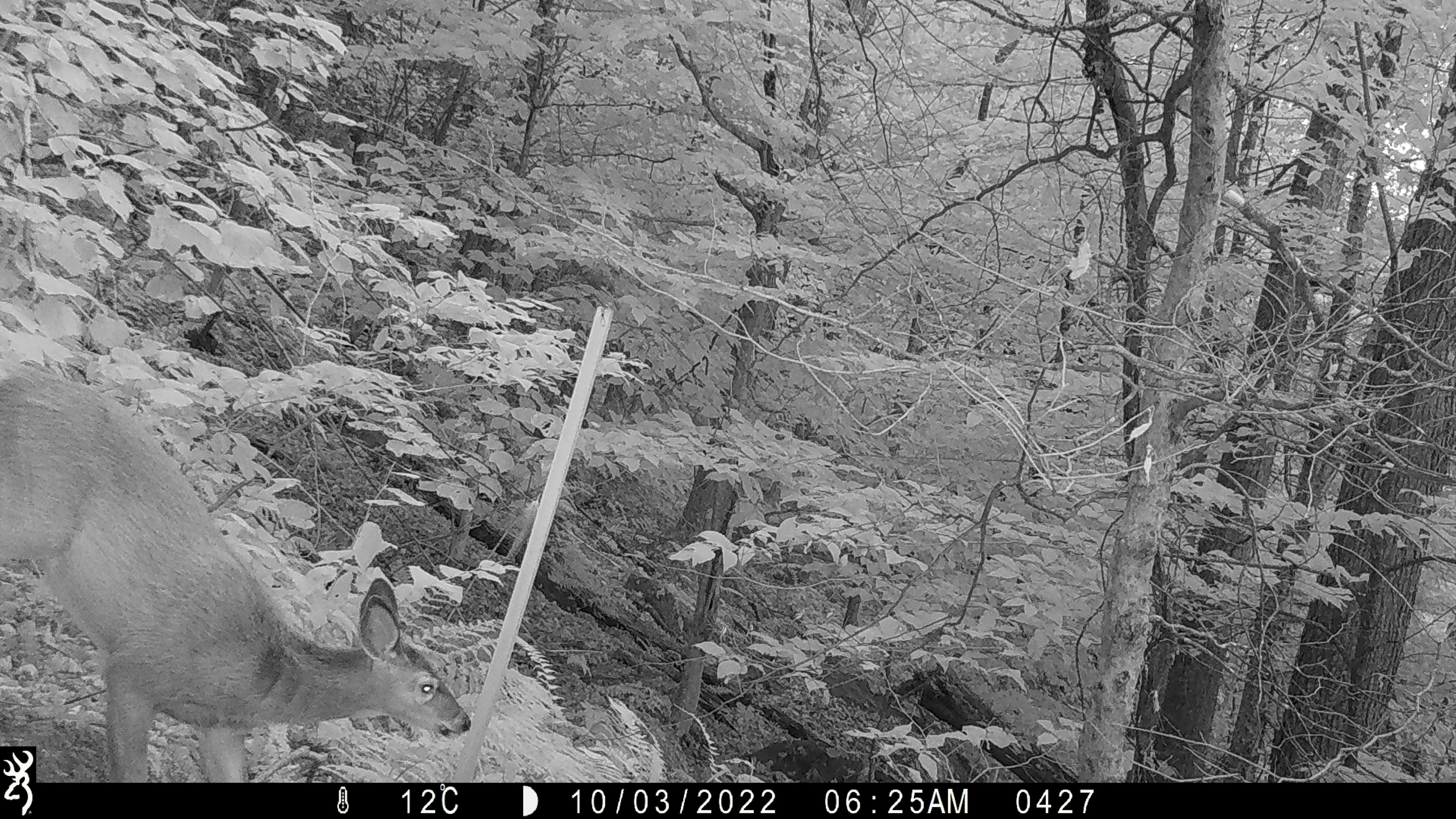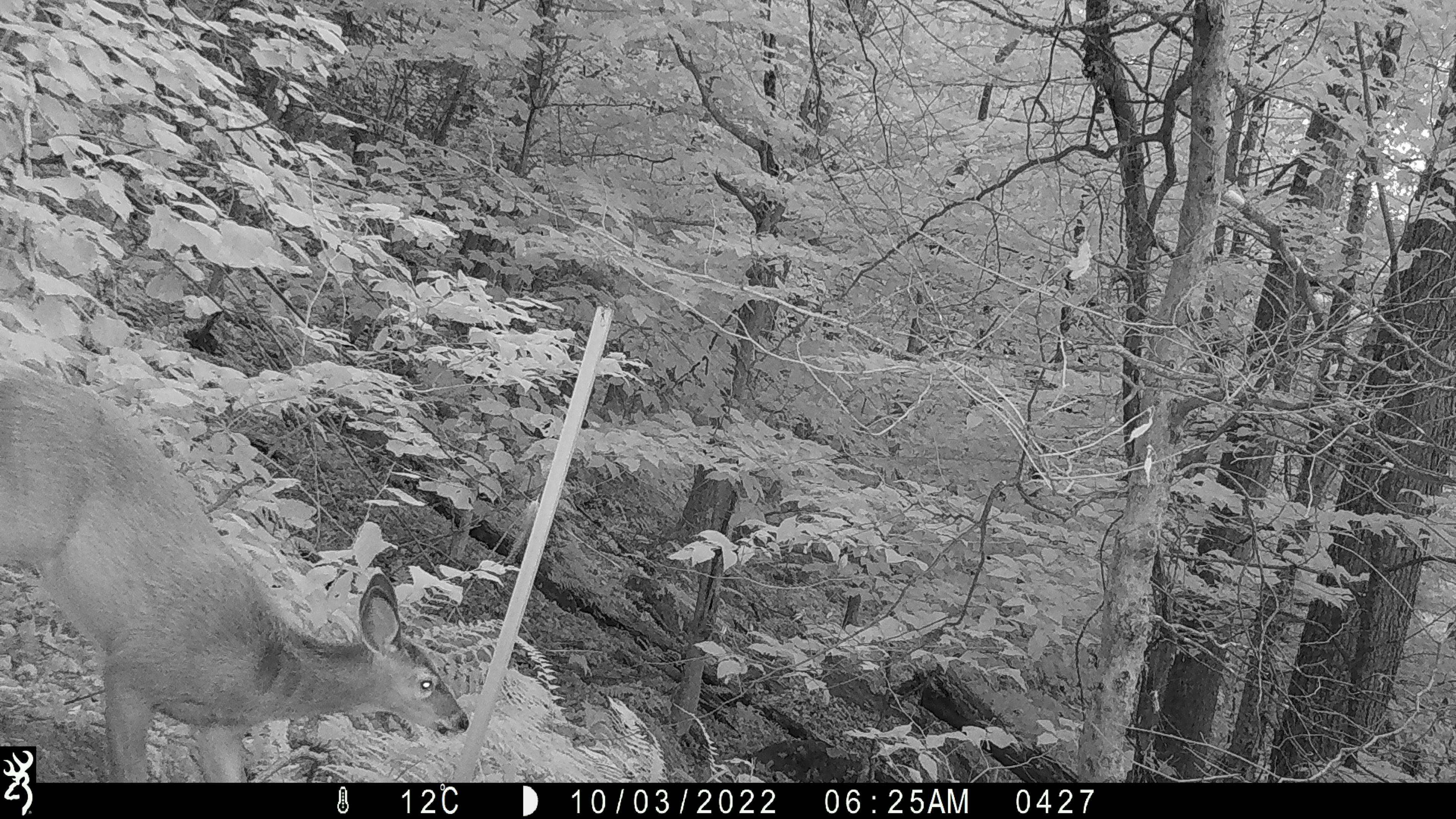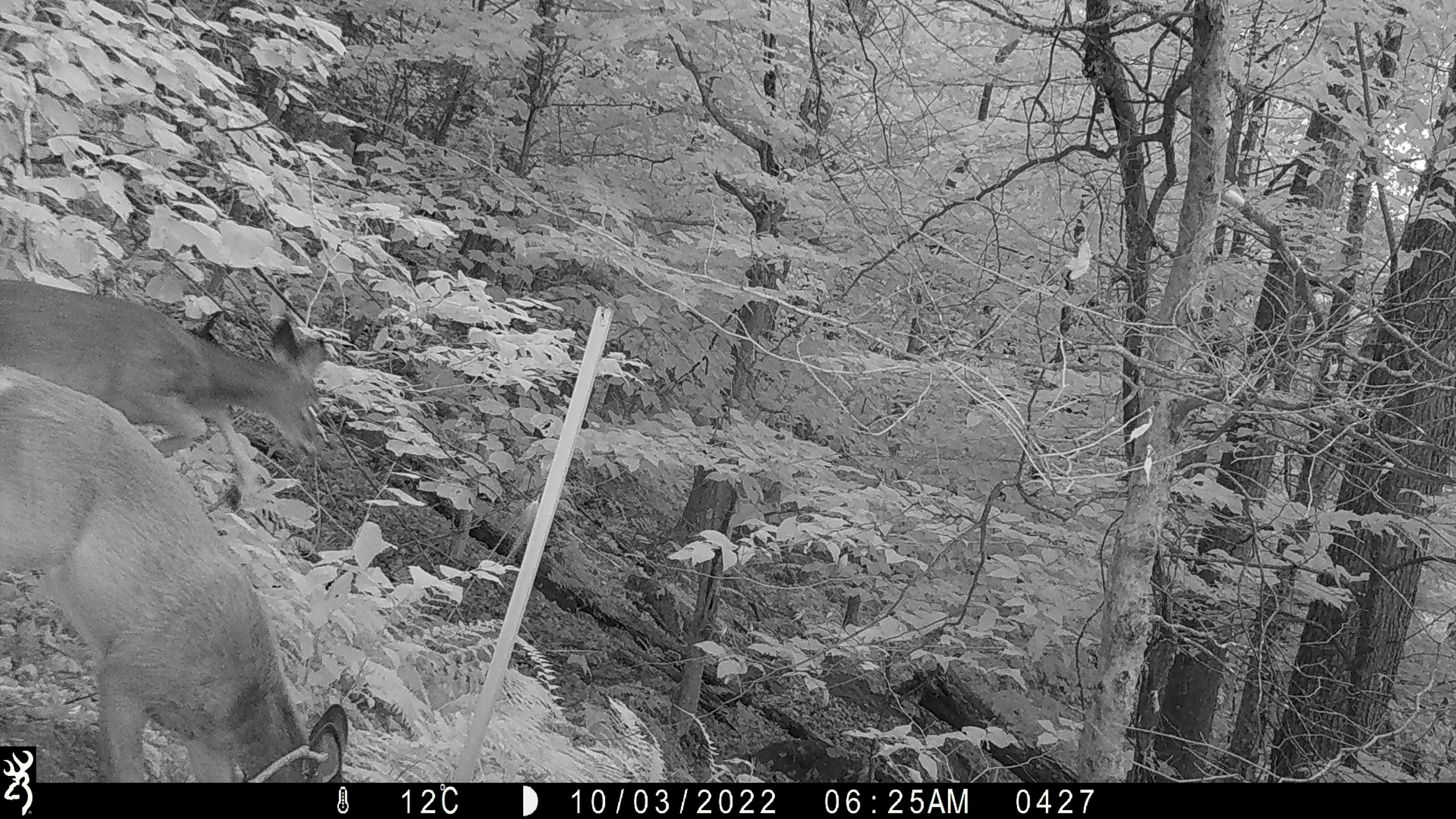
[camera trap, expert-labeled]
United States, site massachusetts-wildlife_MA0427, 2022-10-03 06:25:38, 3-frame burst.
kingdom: Animalia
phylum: Chordata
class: Mammalia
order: Artiodactyla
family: Cervidae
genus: Odocoileus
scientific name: Odocoileus virginianus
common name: white-tailed deer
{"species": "white-tailed deer (Odocoileus virginianus)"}